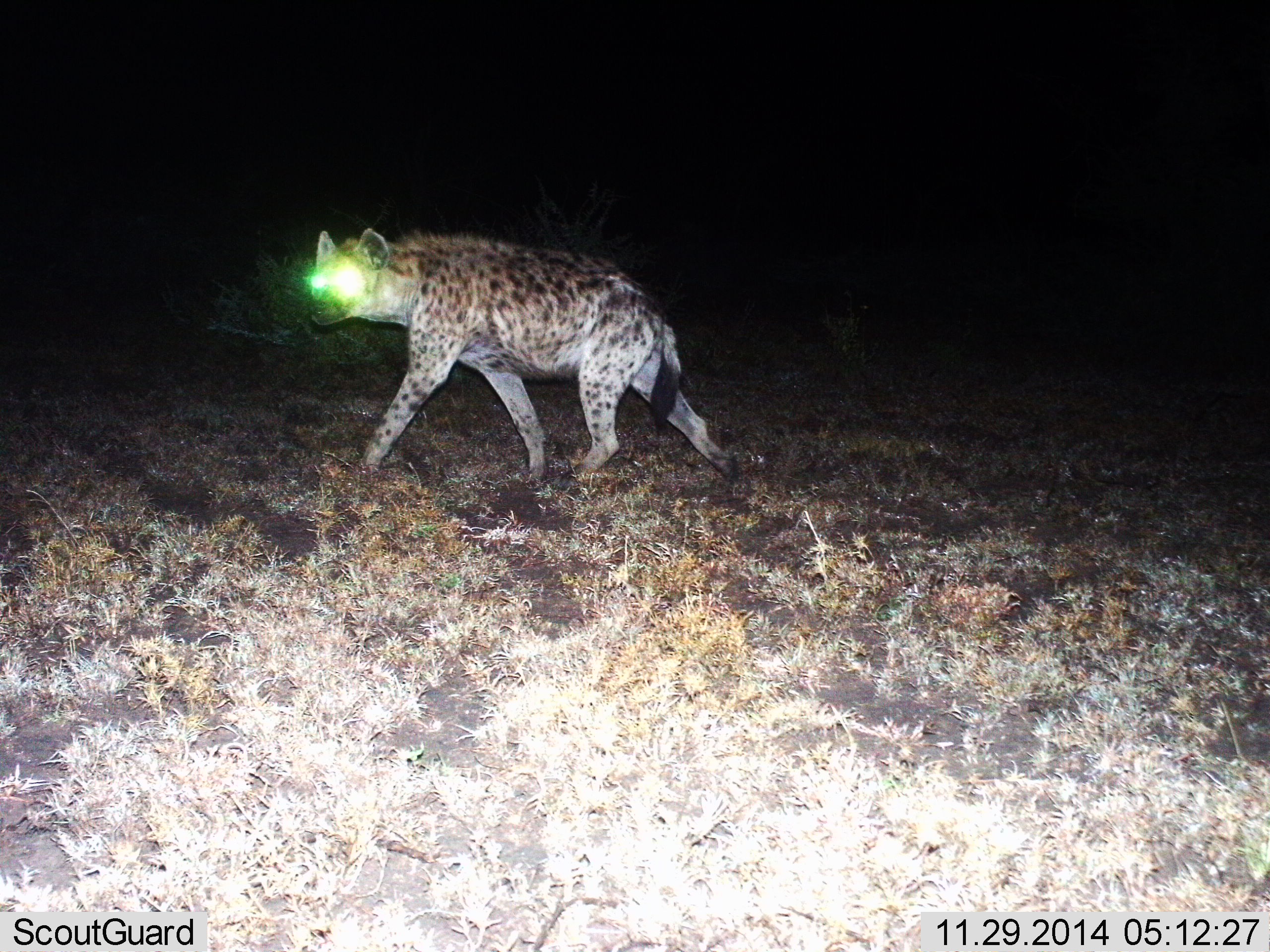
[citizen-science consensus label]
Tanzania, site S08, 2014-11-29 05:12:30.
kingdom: Animalia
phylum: Chordata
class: Mammalia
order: Carnivora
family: Hyaenidae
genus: Crocuta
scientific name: Crocuta crocuta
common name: spotted hyena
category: hyenaspotted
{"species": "hyenaspotted (spotted hyena) (Crocuta crocuta)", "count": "1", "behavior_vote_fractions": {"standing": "0%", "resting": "0%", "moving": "100%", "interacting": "0%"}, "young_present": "0%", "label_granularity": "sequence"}